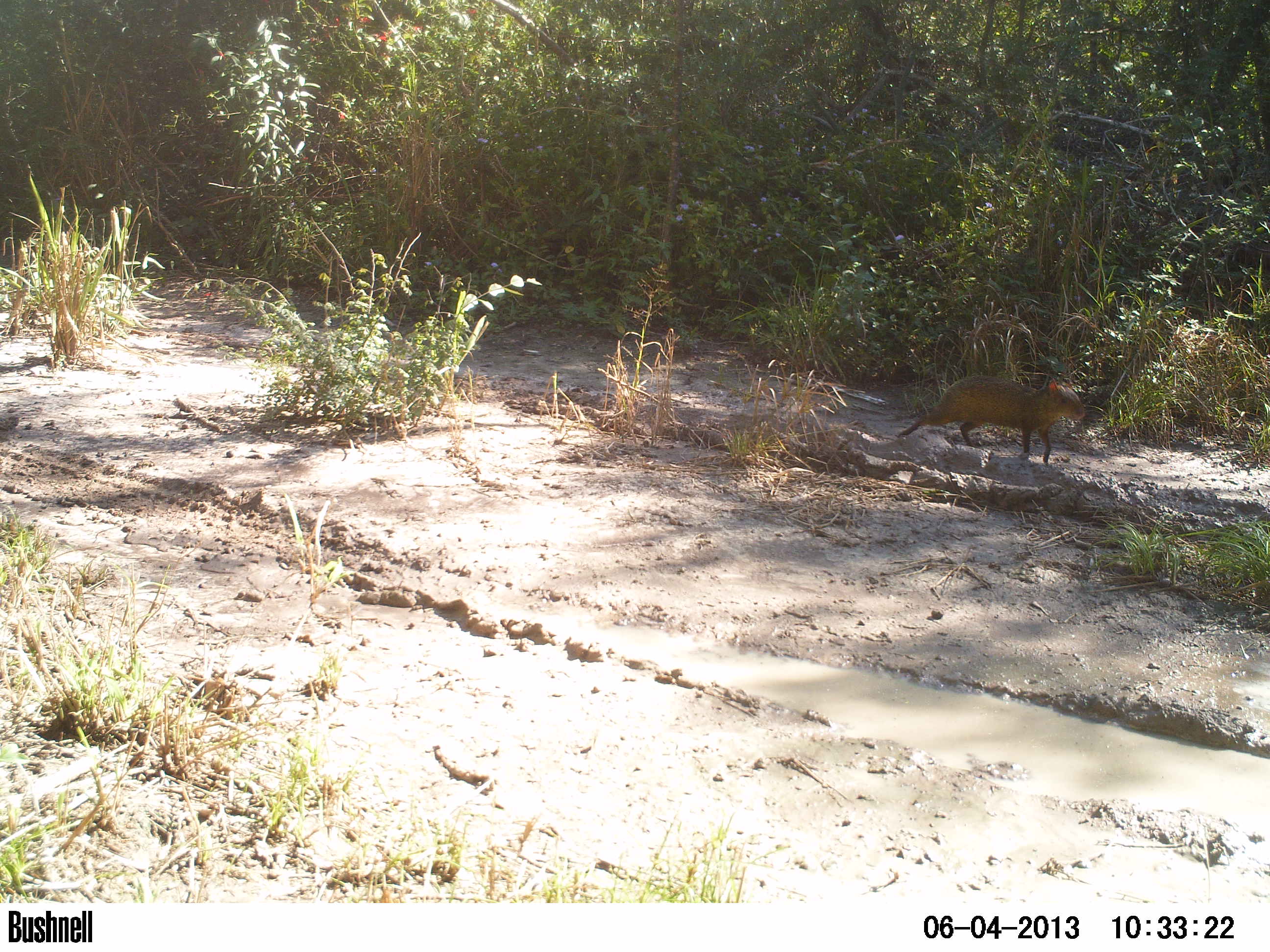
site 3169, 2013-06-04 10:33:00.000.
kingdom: Animalia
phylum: Chordata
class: Mammalia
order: Rodentia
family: Cuniculidae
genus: Cuniculus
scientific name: Cuniculus paca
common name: spotted paca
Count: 1.